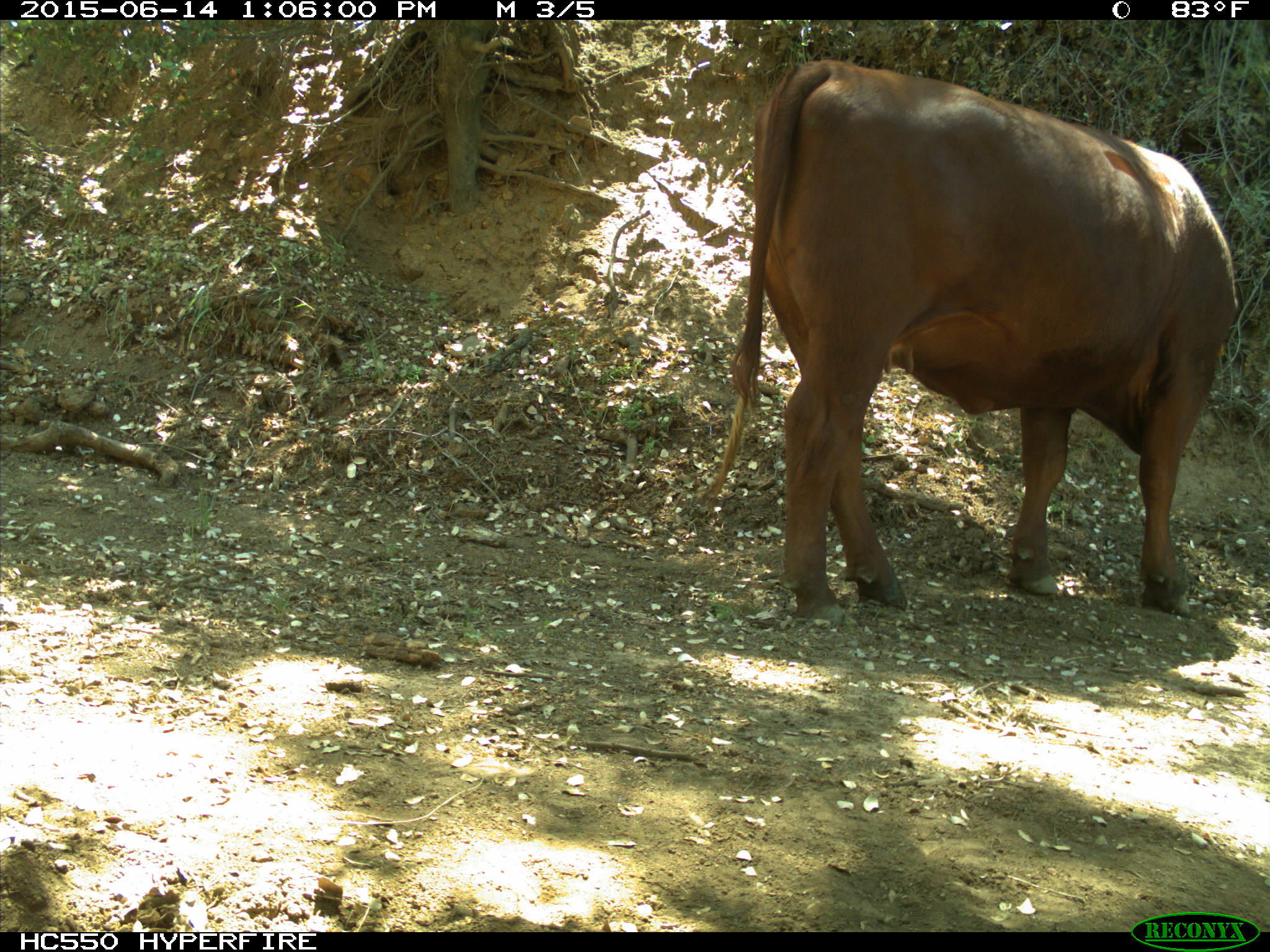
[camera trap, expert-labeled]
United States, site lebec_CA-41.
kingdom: Animalia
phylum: Chordata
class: Mammalia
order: Artiodactyla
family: Bovidae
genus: Bos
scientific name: Bos taurus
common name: domestic cow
Bos taurus (domestic cow).